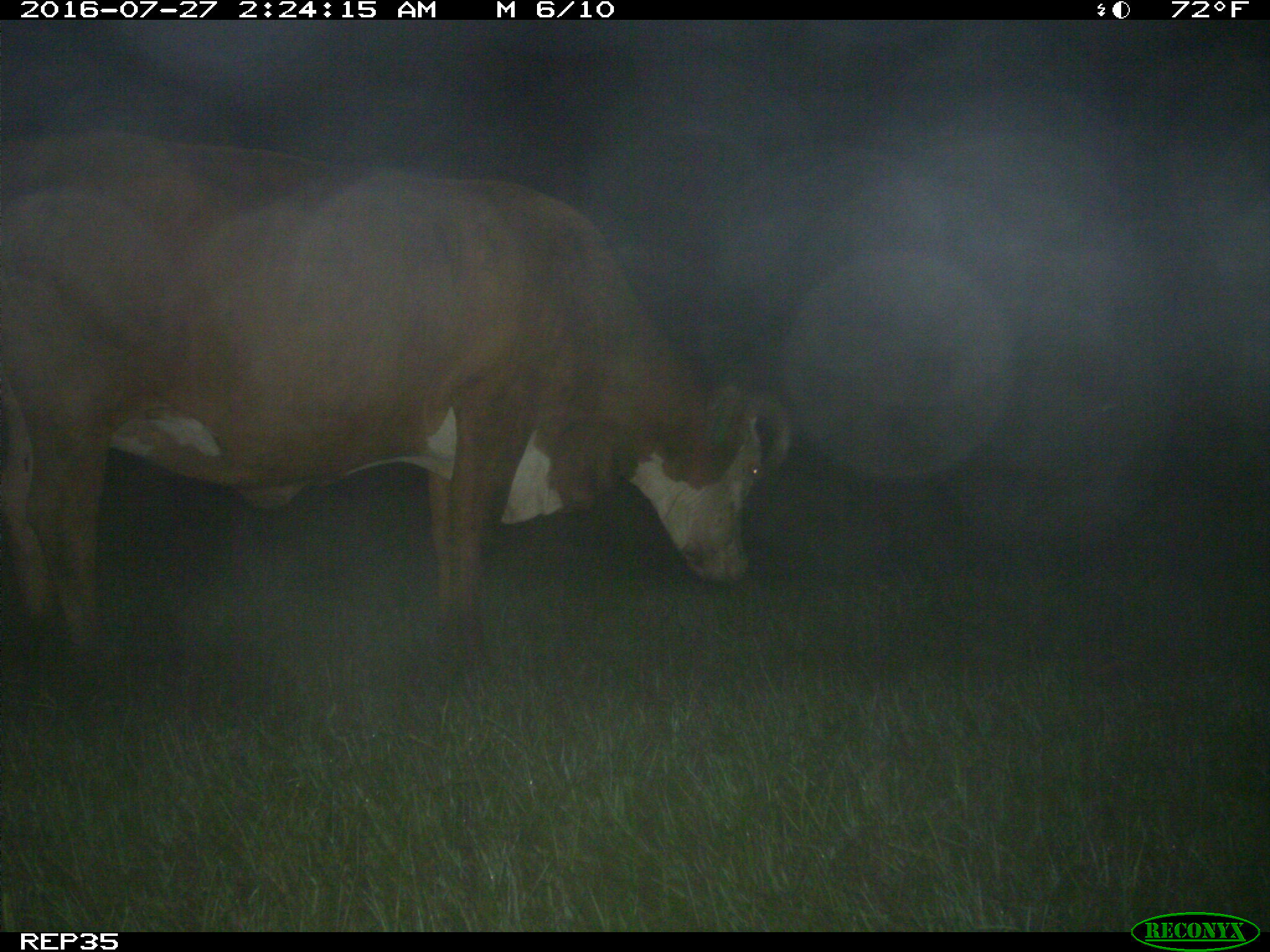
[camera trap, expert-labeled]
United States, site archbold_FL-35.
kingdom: Animalia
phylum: Chordata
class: Mammalia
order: Artiodactyla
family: Bovidae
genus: Bos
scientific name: Bos taurus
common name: domestic cow